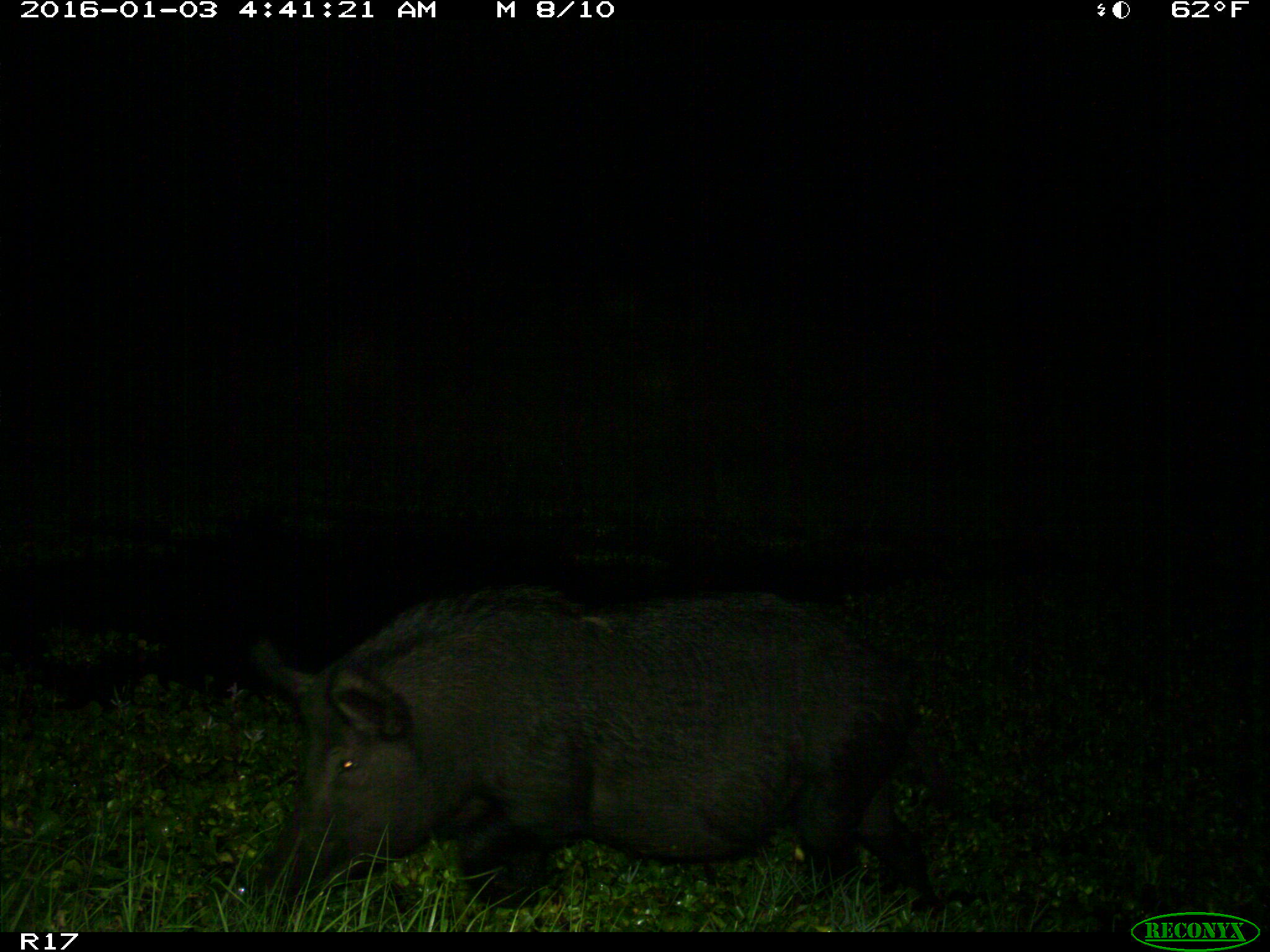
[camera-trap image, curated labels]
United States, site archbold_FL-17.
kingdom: Animalia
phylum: Chordata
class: Mammalia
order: Artiodactyla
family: Suidae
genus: Sus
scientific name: Sus scrofa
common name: wild boar